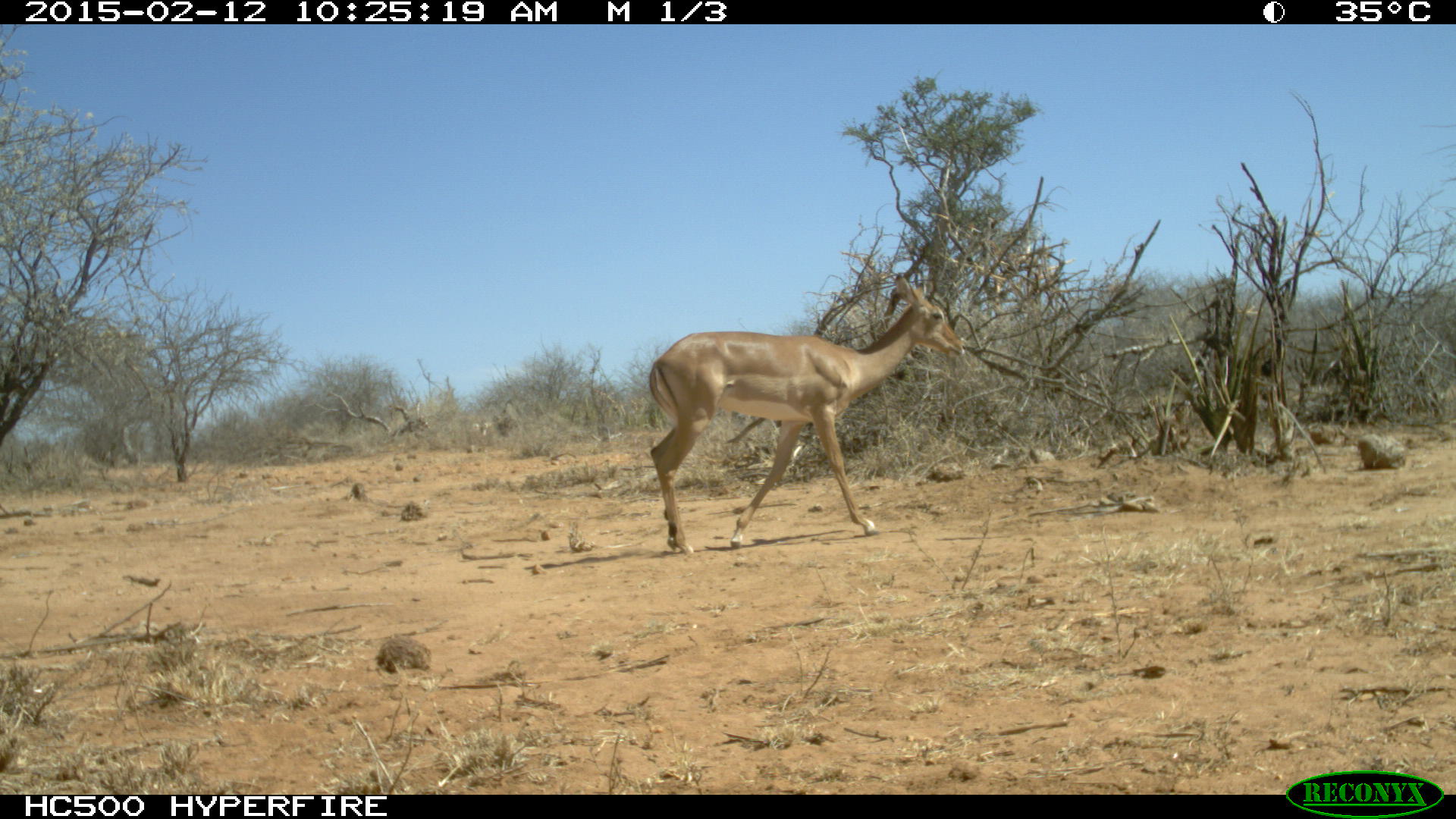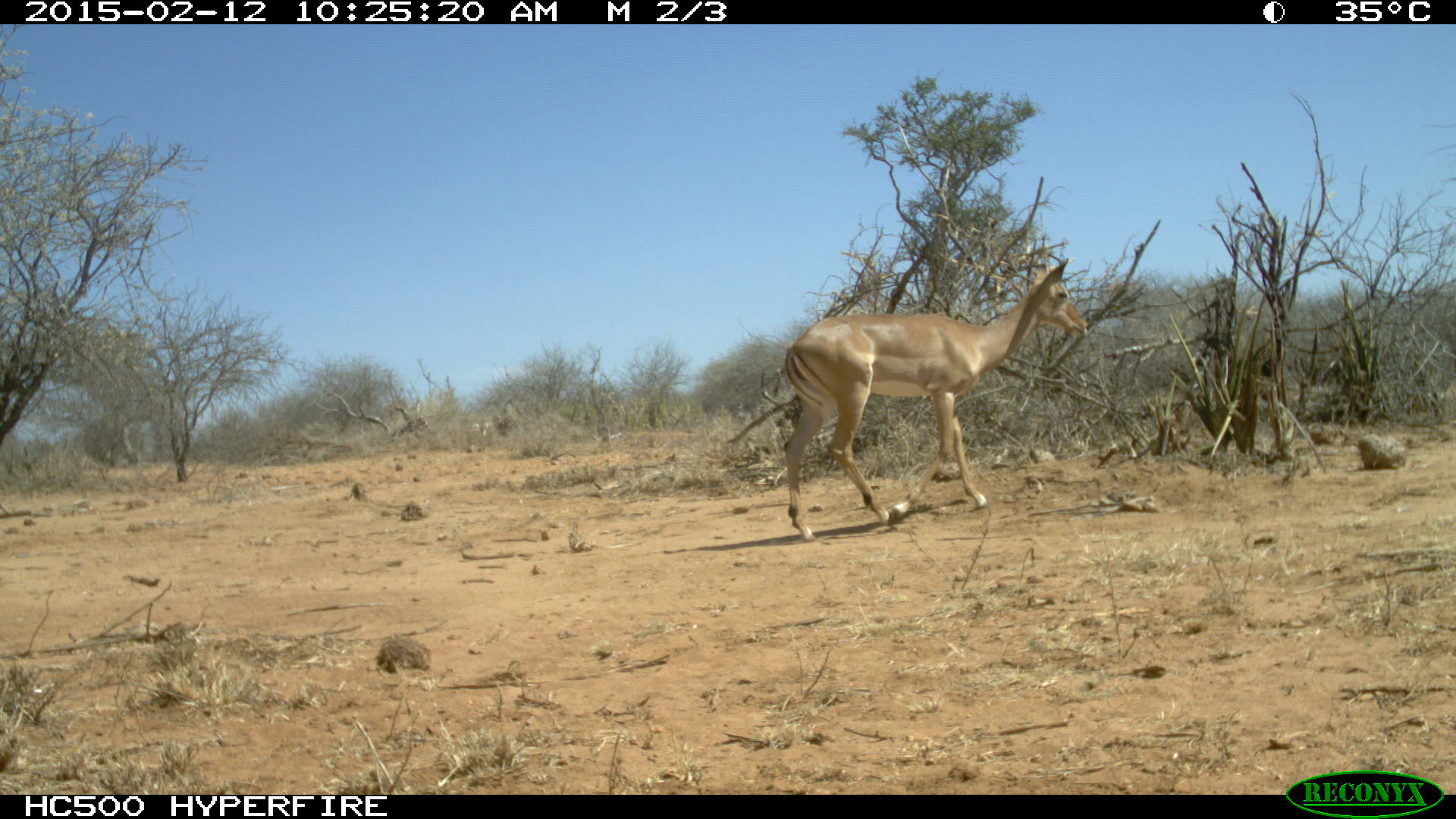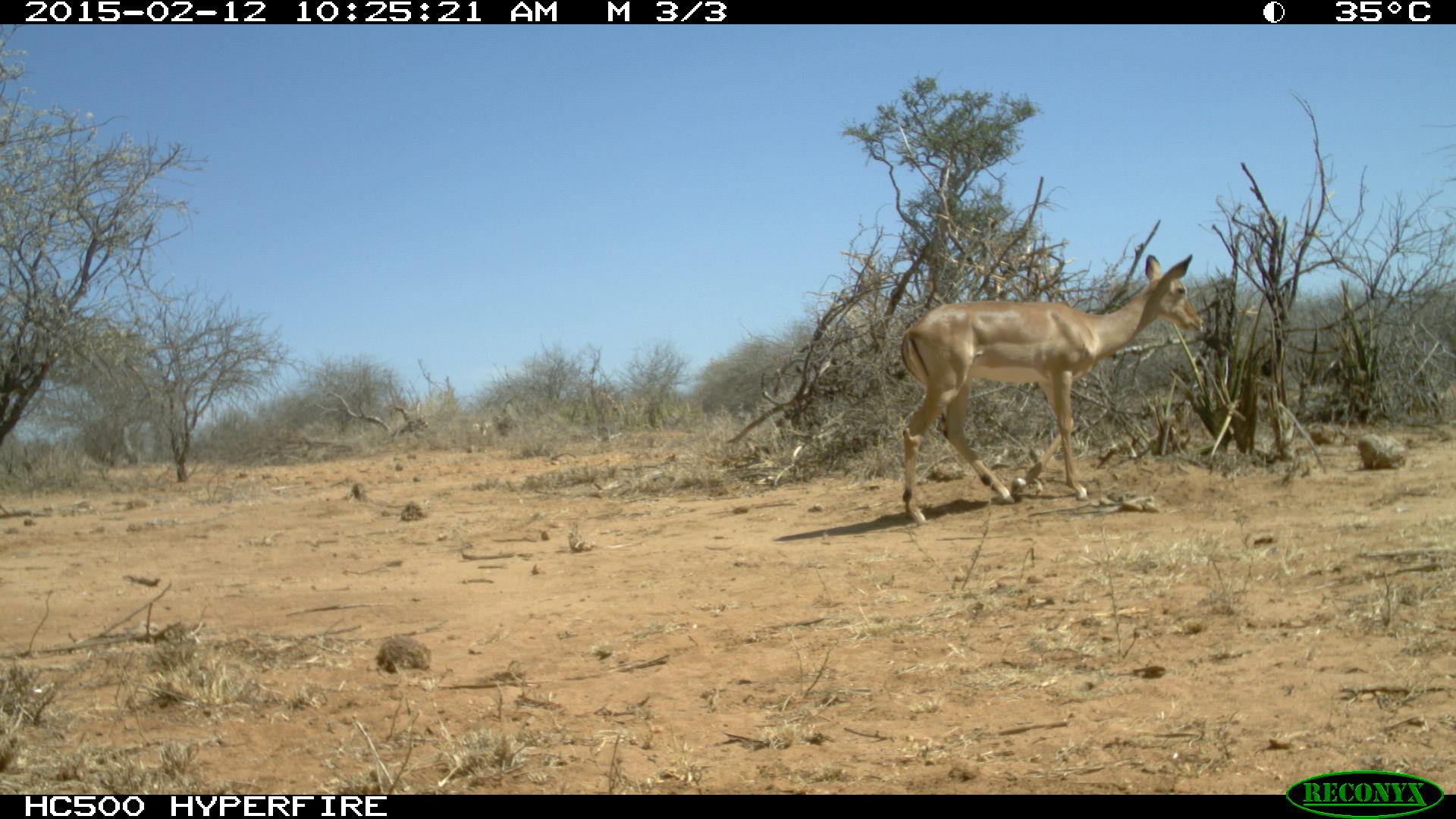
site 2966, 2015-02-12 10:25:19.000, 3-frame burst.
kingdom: Animalia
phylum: Chordata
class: Mammalia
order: Artiodactyla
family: Bovidae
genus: Aepyceros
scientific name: Aepyceros melampus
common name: impala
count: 1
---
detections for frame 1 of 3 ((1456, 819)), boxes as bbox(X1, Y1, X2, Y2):
aepyceros melampus: bbox(645, 274, 966, 555)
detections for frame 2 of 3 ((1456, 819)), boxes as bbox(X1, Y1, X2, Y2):
aepyceros melampus: bbox(782, 255, 1088, 542)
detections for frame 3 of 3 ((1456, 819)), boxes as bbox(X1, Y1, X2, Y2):
aepyceros melampus: bbox(897, 253, 1203, 526)